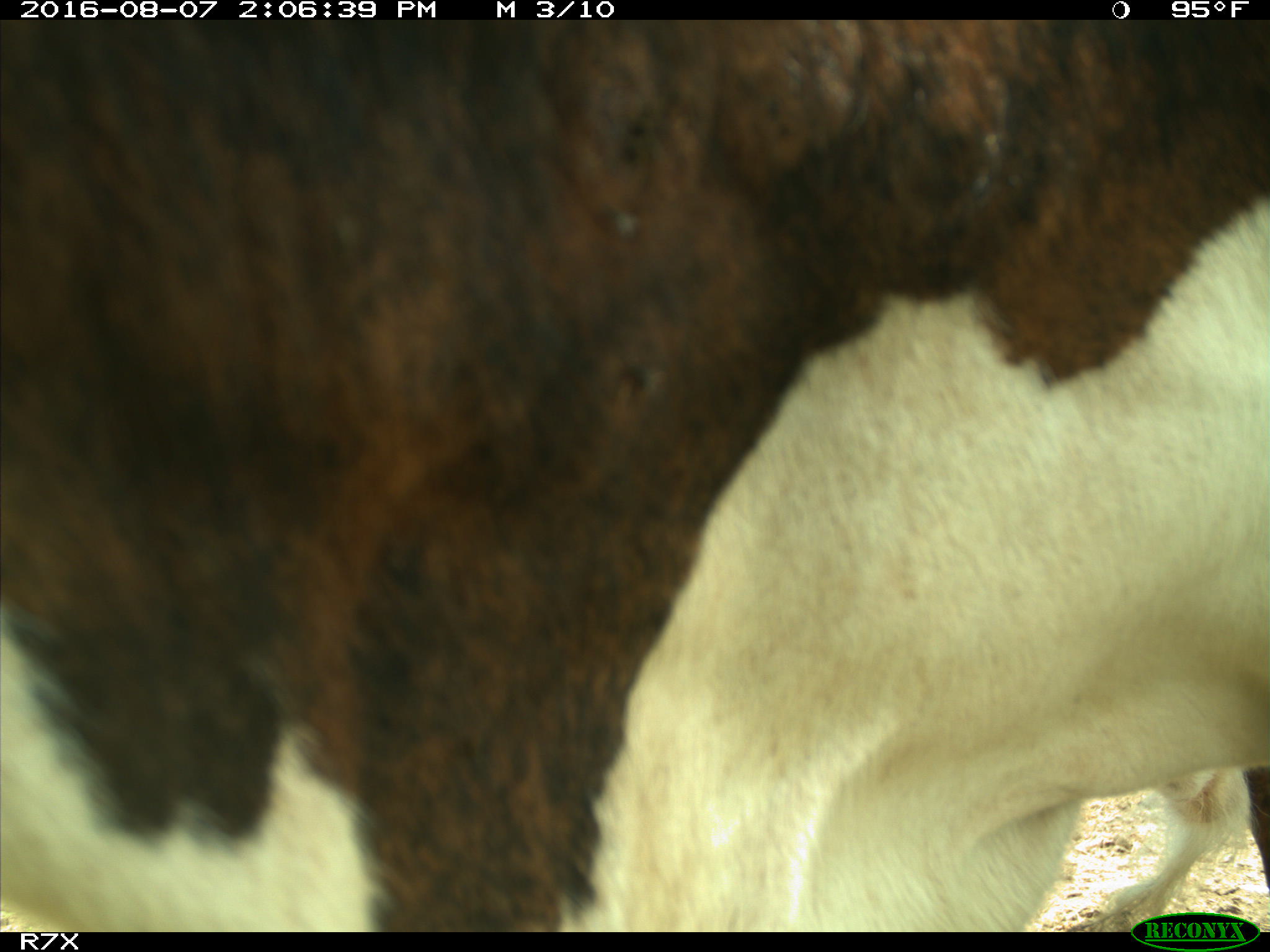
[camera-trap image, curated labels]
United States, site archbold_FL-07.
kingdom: Animalia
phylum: Chordata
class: Mammalia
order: Artiodactyla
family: Bovidae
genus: Bos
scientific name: Bos taurus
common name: domestic cow